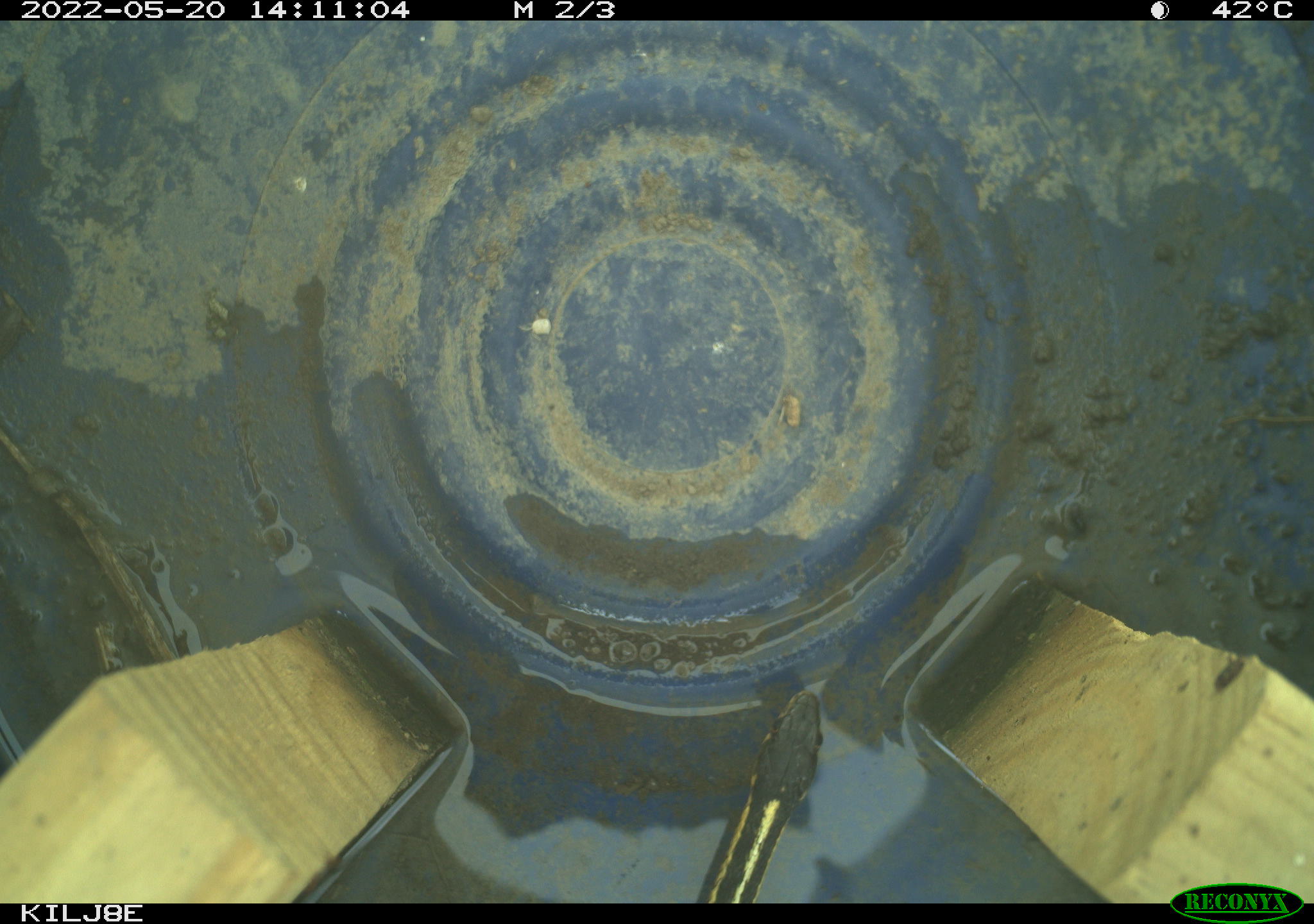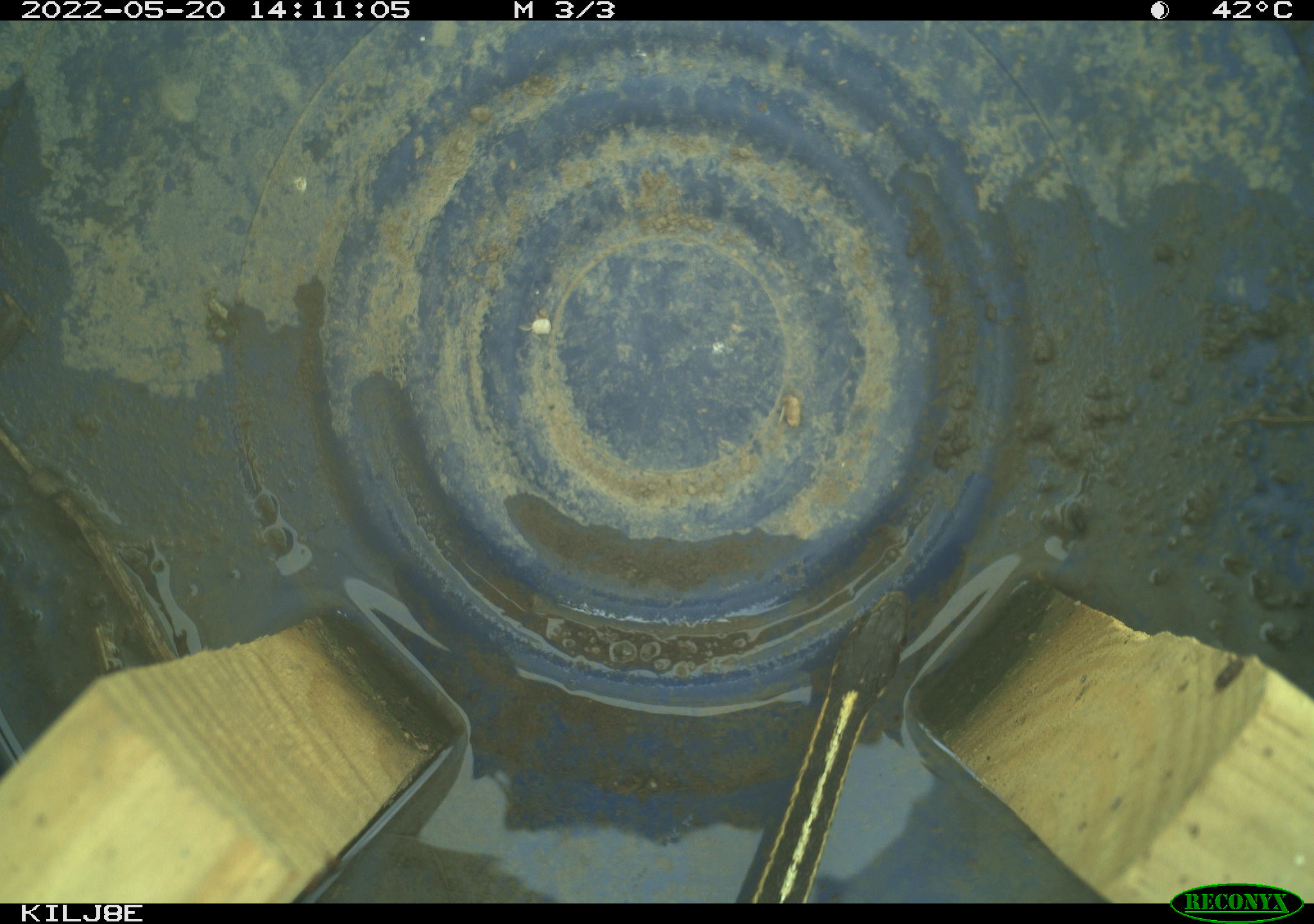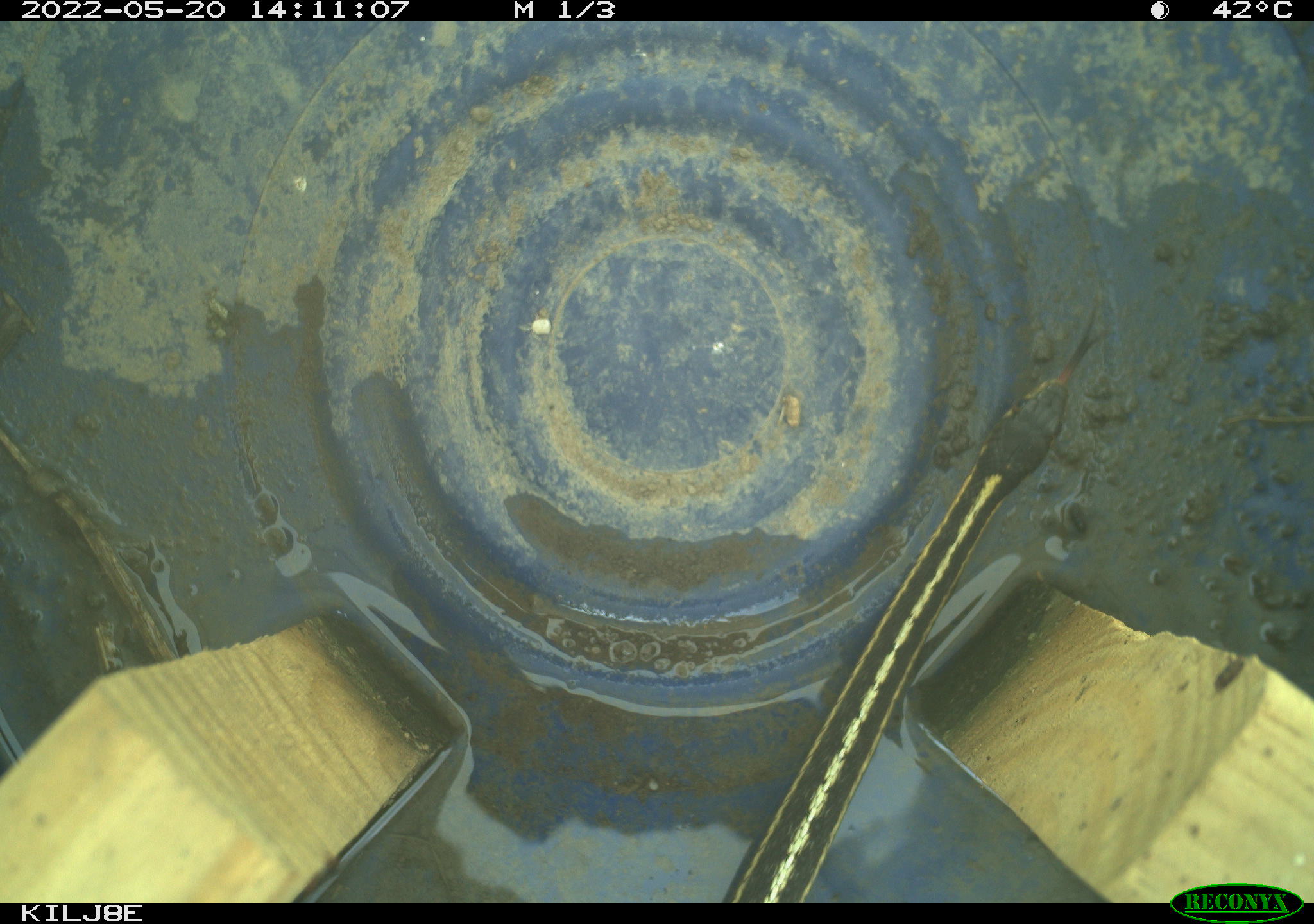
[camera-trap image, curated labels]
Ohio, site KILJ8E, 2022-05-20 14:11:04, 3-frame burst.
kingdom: Animalia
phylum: Chordata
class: Reptilia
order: Squamata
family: Colubridae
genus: Thamnophis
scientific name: Thamnophis sirtalis sirtalis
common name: eastern gartersnake